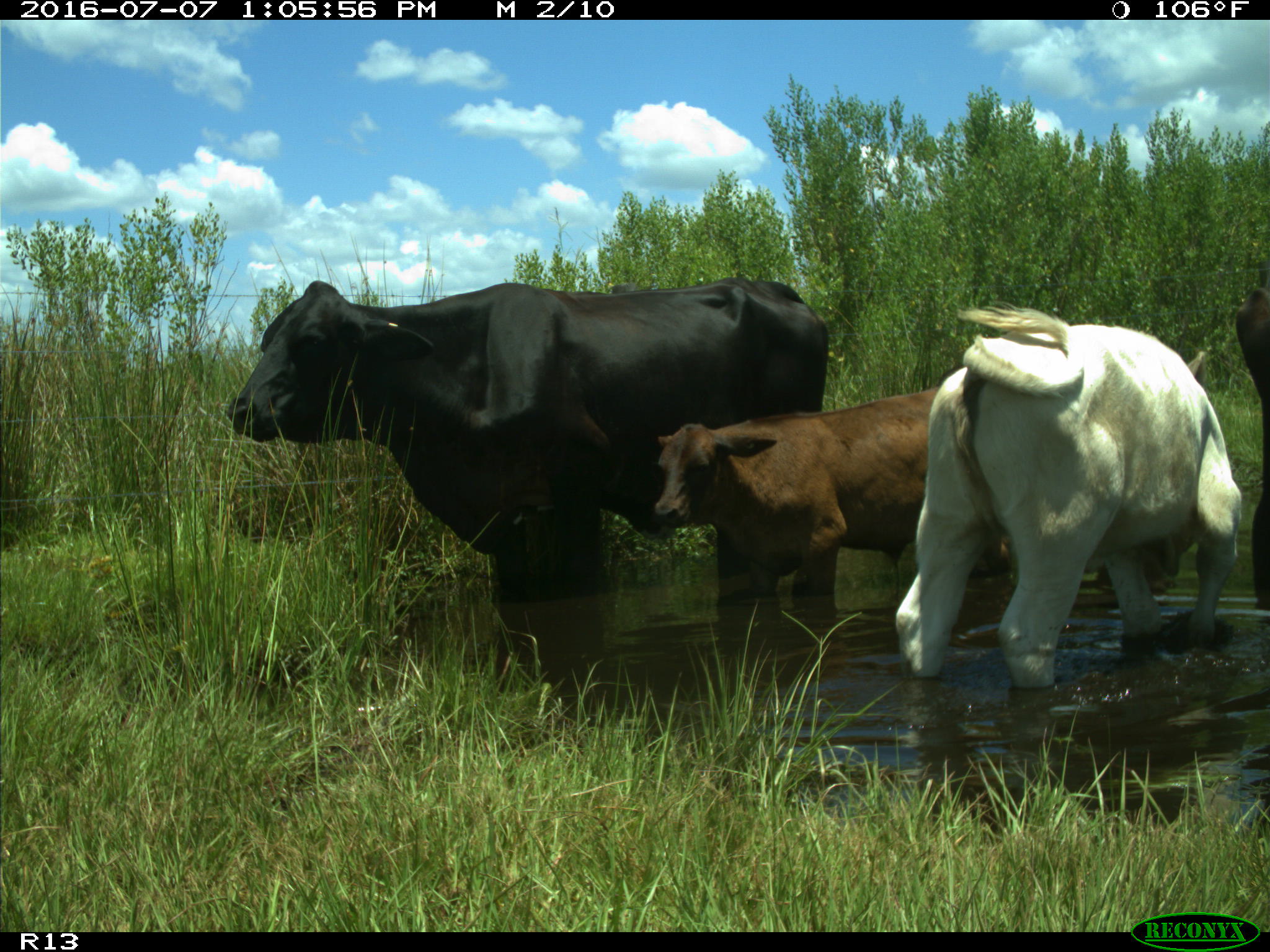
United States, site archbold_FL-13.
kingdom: Animalia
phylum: Chordata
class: Mammalia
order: Artiodactyla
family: Bovidae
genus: Bos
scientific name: Bos taurus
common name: domestic cow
Bos taurus (domestic cow).